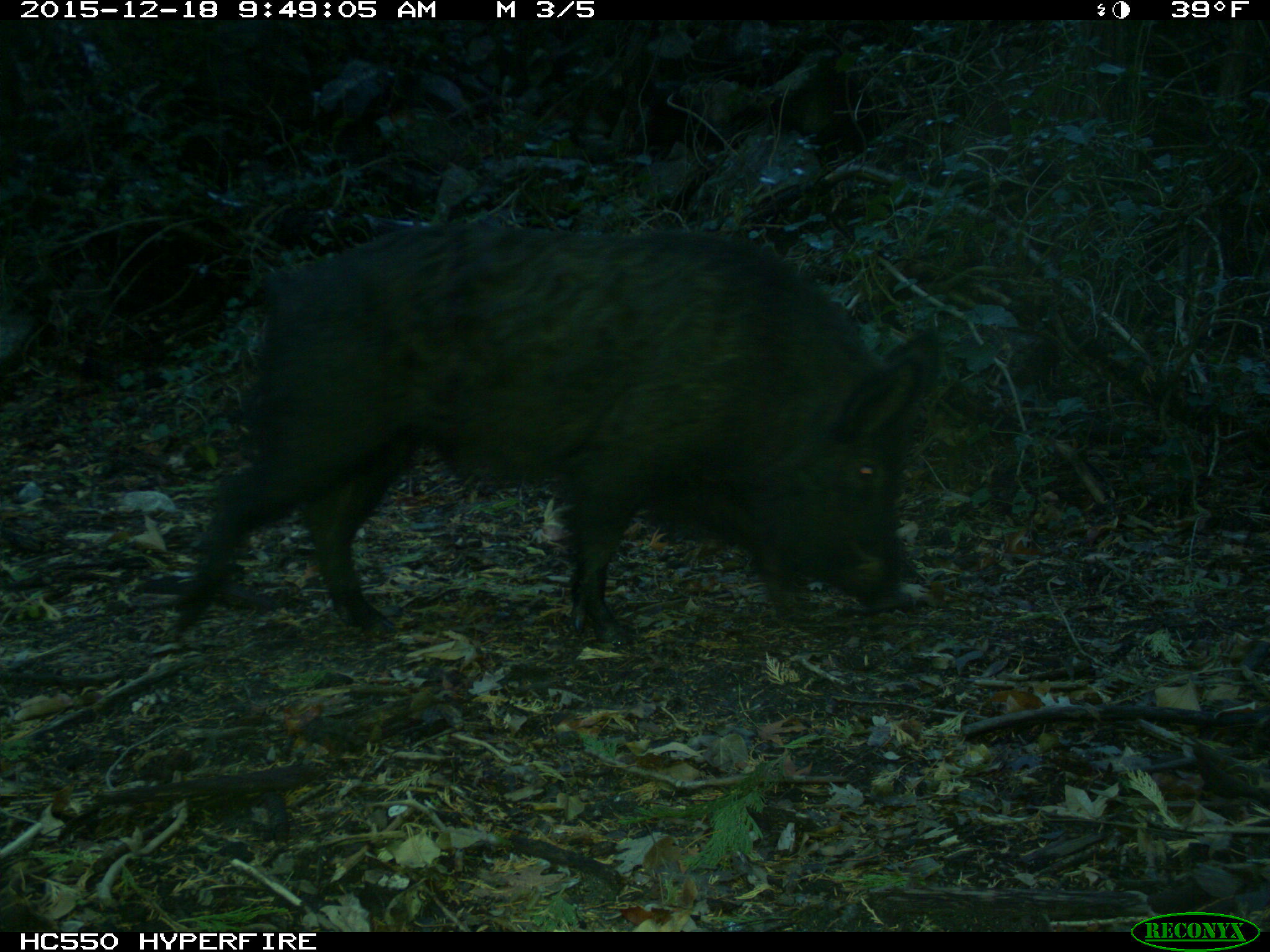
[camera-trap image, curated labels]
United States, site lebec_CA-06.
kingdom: Animalia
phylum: Chordata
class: Mammalia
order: Artiodactyla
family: Suidae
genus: Sus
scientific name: Sus scrofa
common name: wild boar